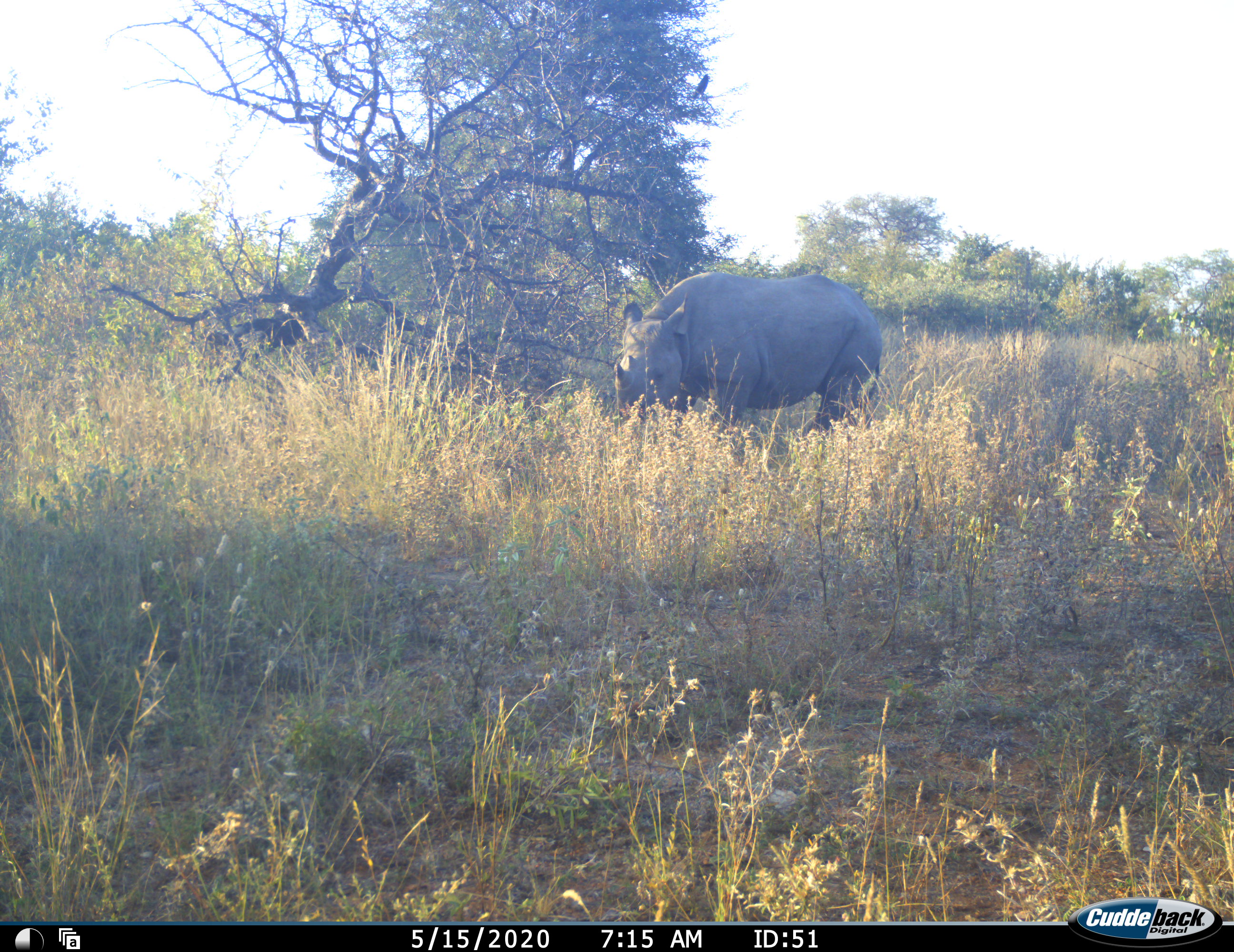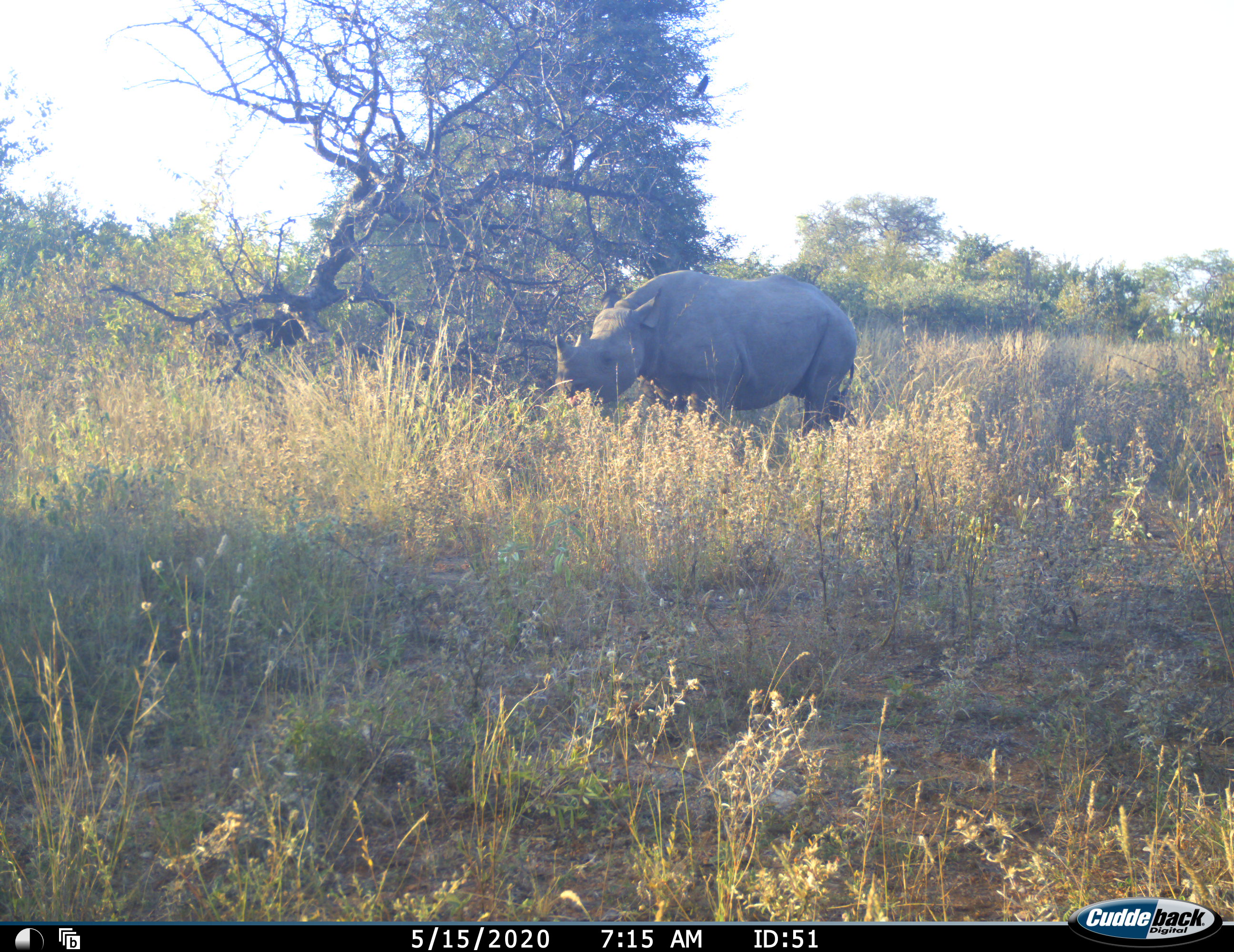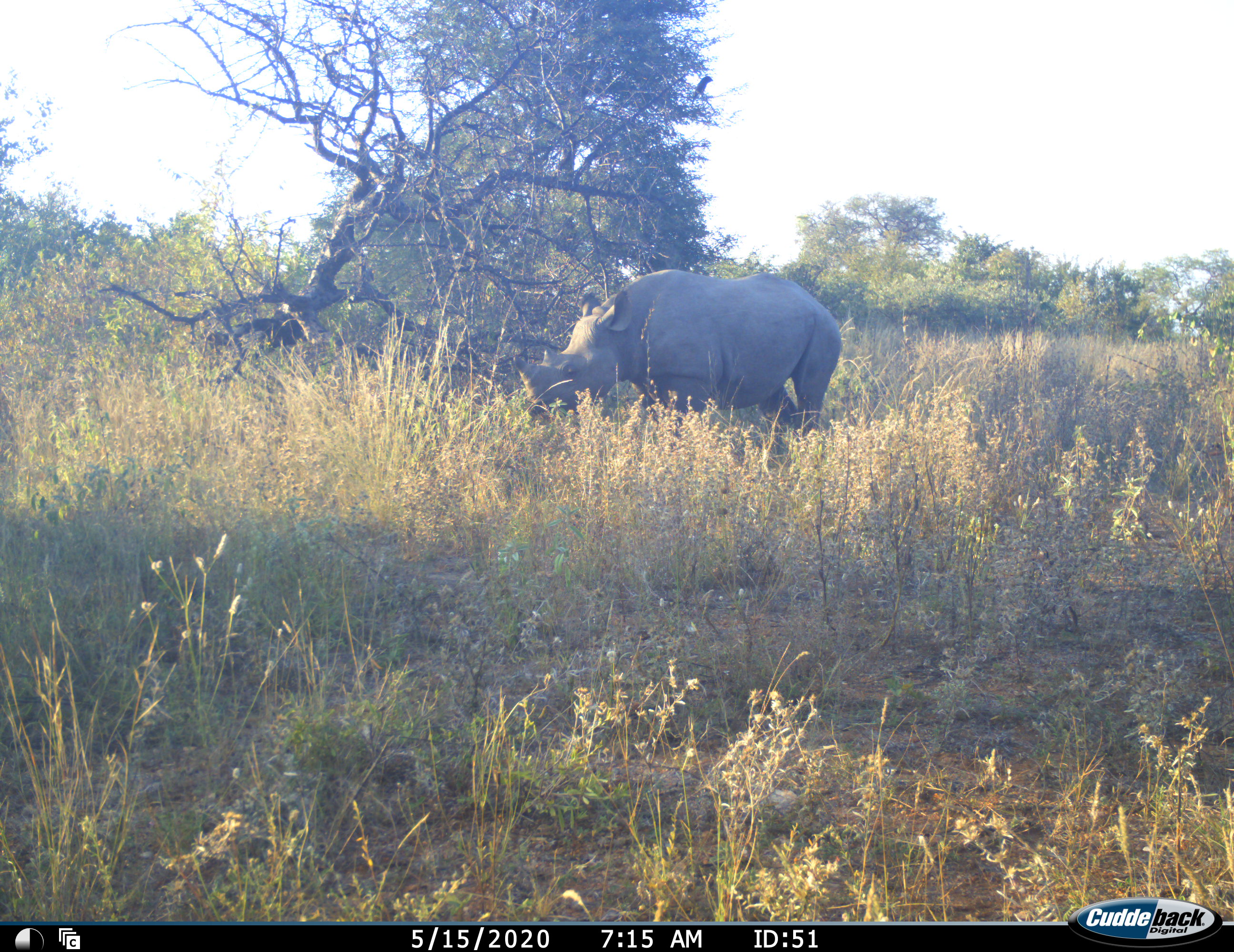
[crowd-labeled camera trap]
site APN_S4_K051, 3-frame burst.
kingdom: Animalia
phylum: Chordata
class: Mammalia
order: Perissodactyla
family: Rhinocerotidae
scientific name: Rhinocerotidae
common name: unknown rhinoceros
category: rhinocerosunknown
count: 1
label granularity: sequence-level